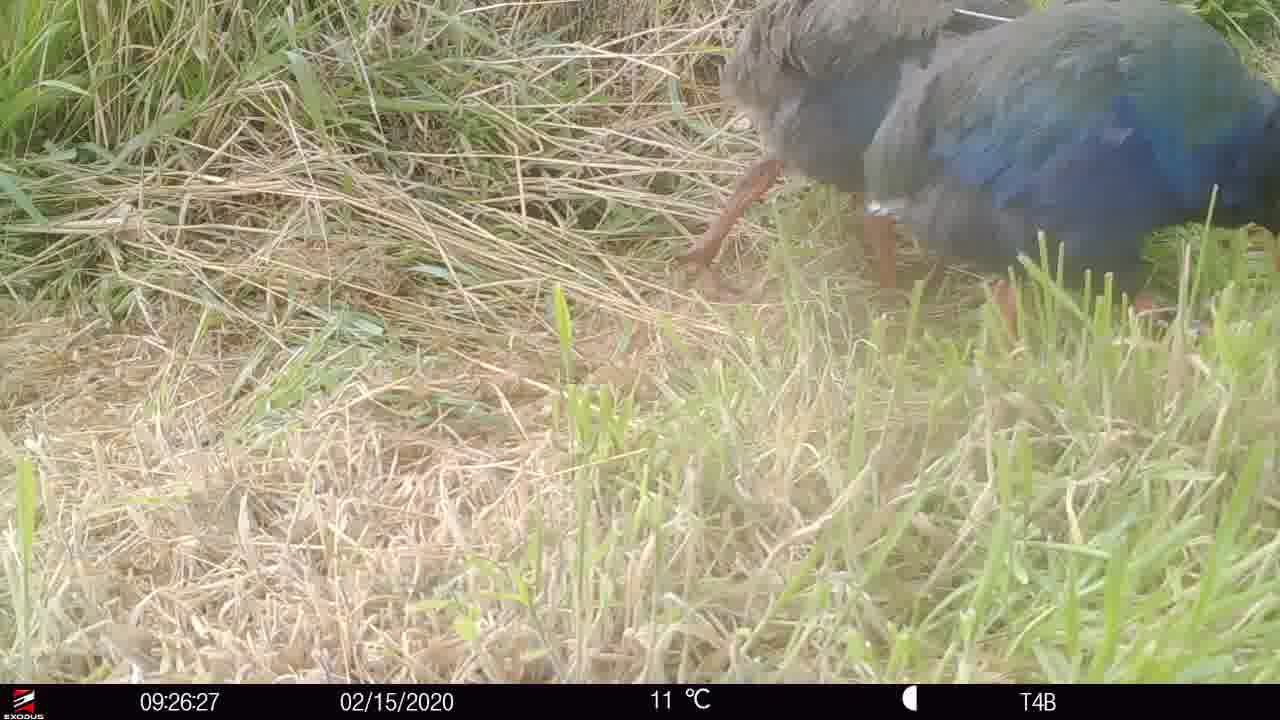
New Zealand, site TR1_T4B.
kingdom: Animalia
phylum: Chordata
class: Aves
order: Gruiformes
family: Rallidae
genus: Porphyrio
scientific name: Porphyrio mantelli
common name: takahe